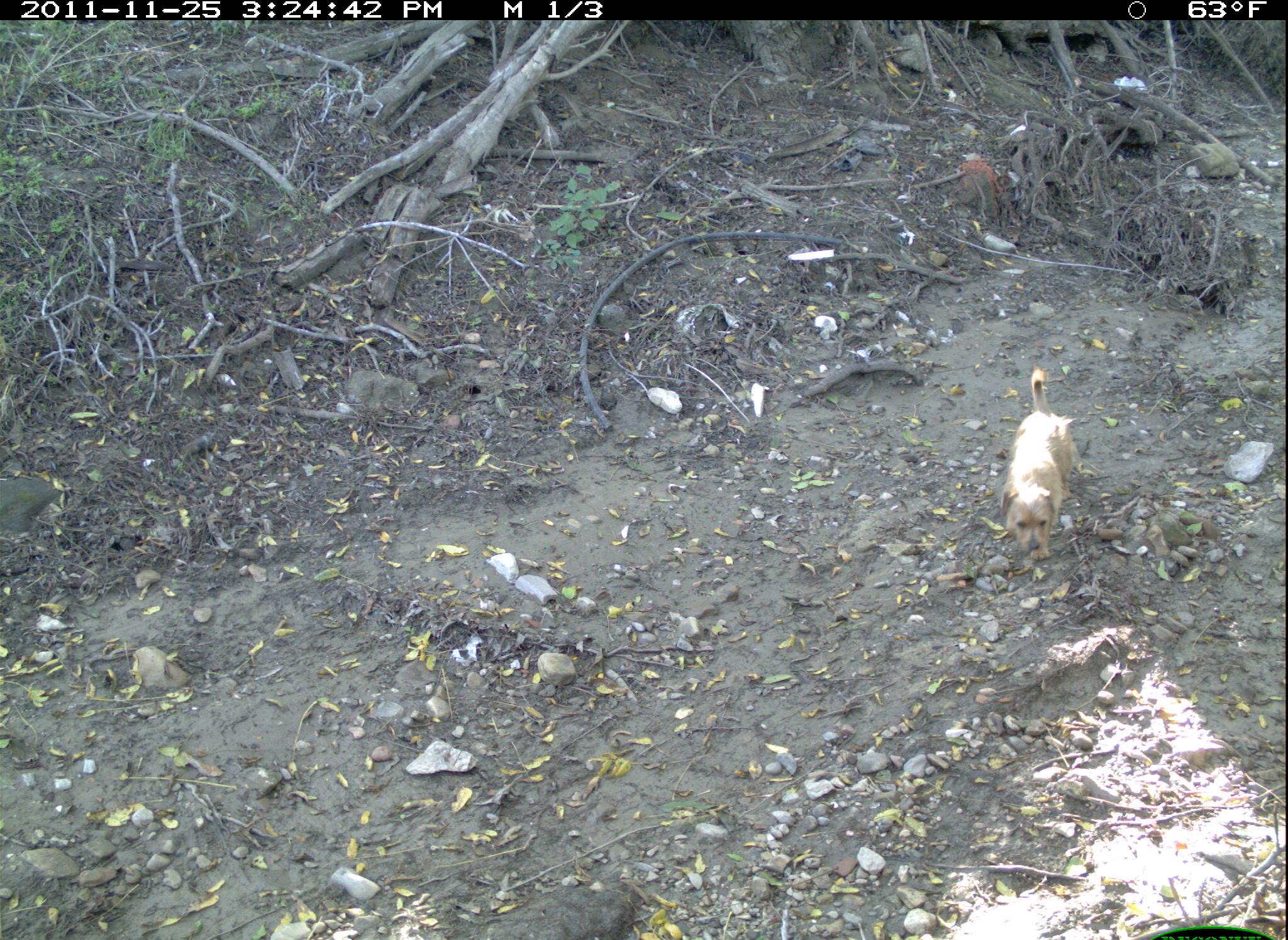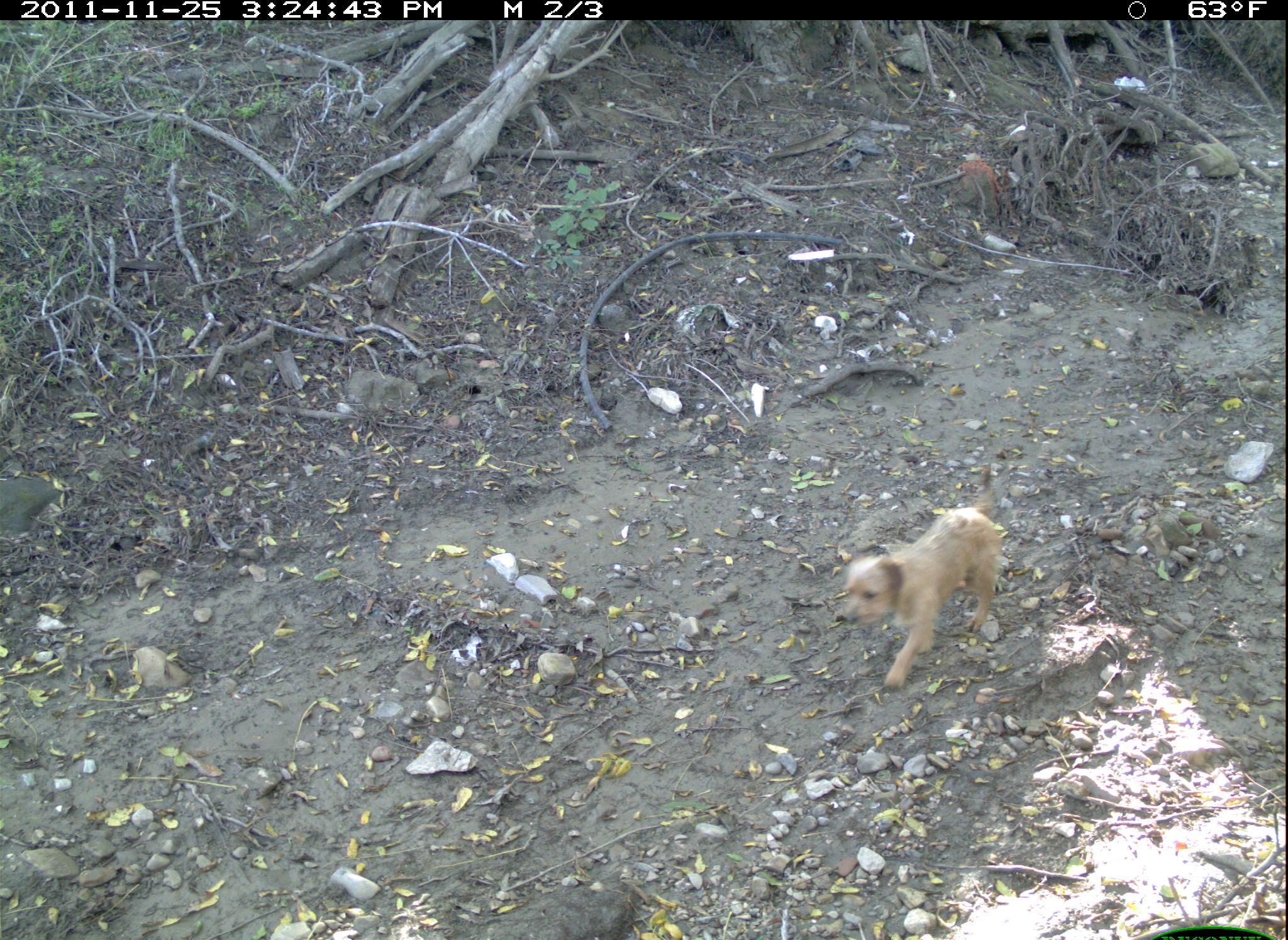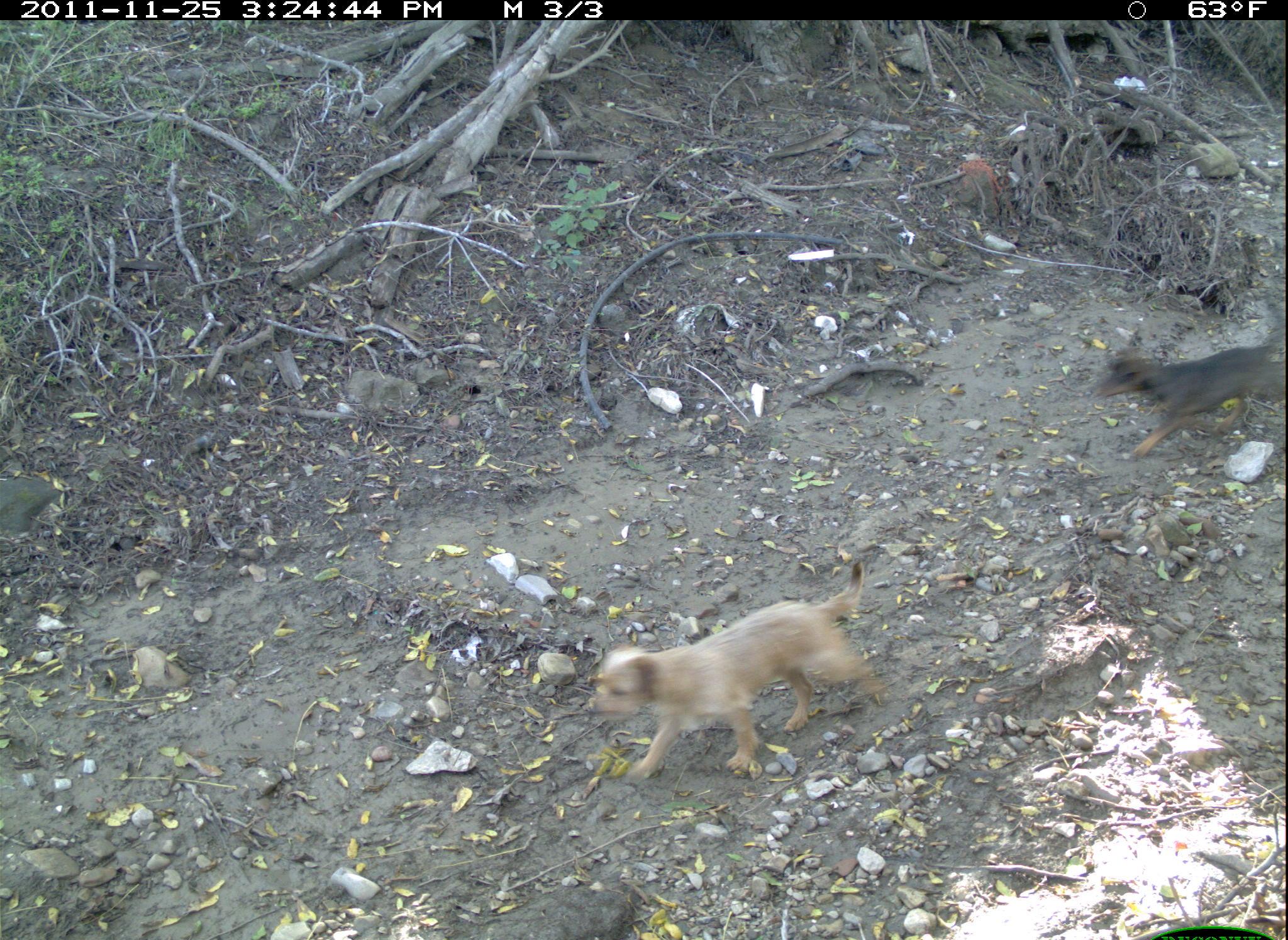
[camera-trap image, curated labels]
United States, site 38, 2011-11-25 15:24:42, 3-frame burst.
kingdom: Animalia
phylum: Chordata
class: Mammalia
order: Carnivora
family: Canidae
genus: Canis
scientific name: Canis familiaris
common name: domestic dog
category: dog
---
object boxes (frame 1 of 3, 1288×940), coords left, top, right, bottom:
dog: 995, 362, 1082, 583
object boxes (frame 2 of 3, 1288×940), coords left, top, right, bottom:
dog: 830, 461, 1007, 697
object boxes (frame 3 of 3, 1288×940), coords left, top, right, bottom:
dog: 588, 552, 897, 789